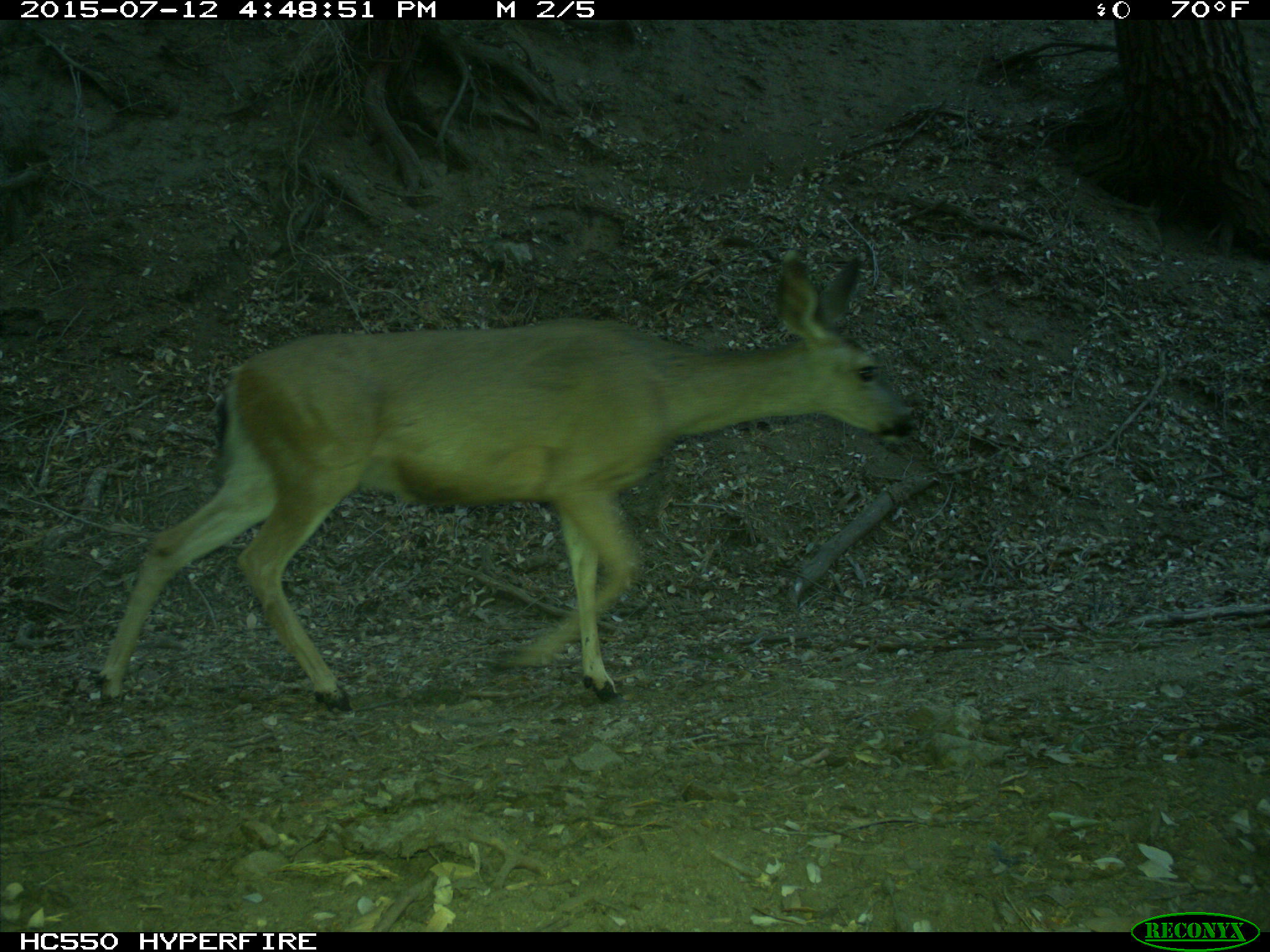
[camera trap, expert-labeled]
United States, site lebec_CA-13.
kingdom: Animalia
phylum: Chordata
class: Mammalia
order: Artiodactyla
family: Cervidae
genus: Odocoileus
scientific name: Odocoileus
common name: deer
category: unidentified deer